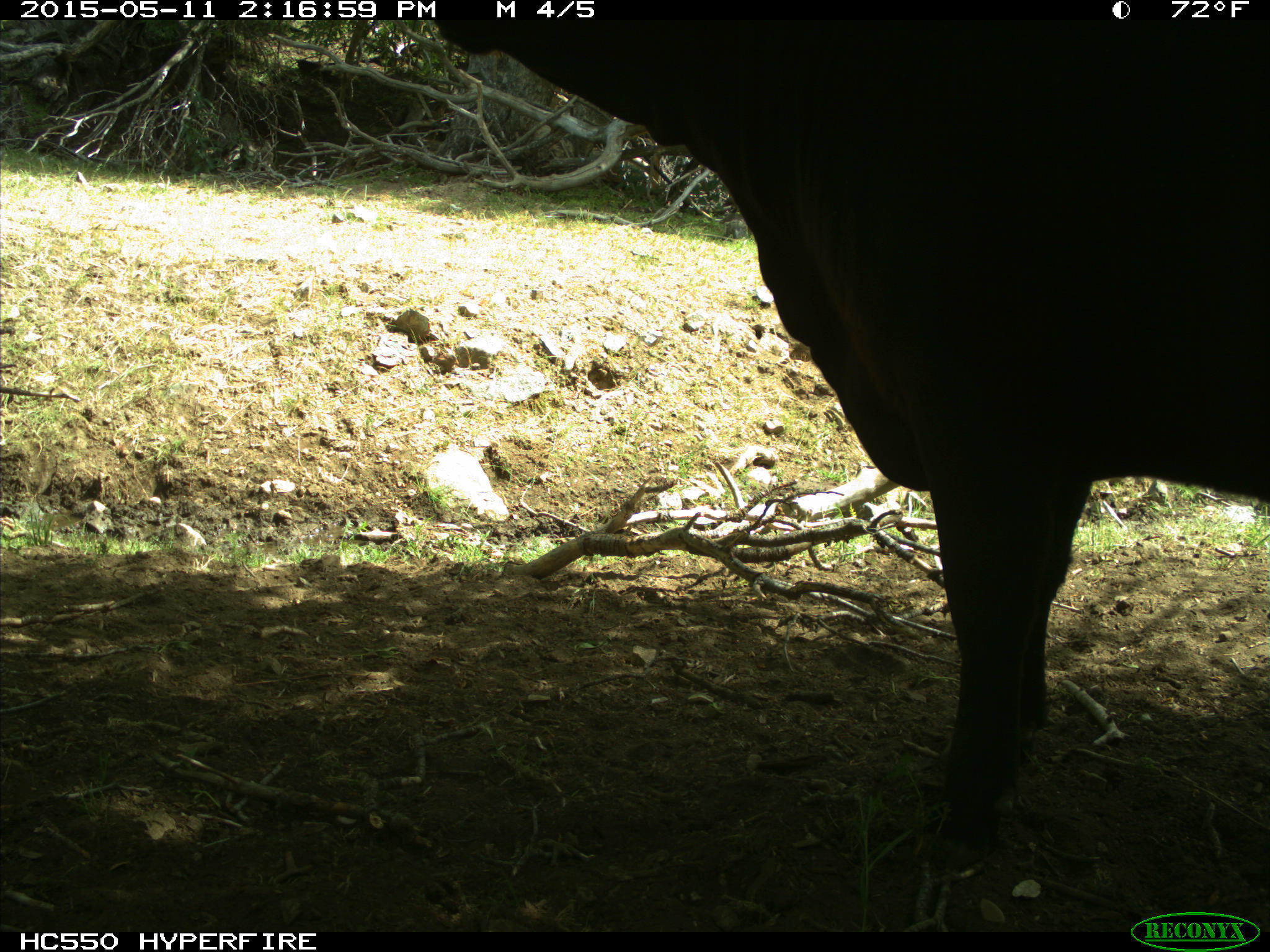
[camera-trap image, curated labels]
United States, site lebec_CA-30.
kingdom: Animalia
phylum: Chordata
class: Mammalia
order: Artiodactyla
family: Bovidae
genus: Bos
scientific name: Bos taurus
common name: domestic cow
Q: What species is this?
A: Bos taurus (domestic cow).